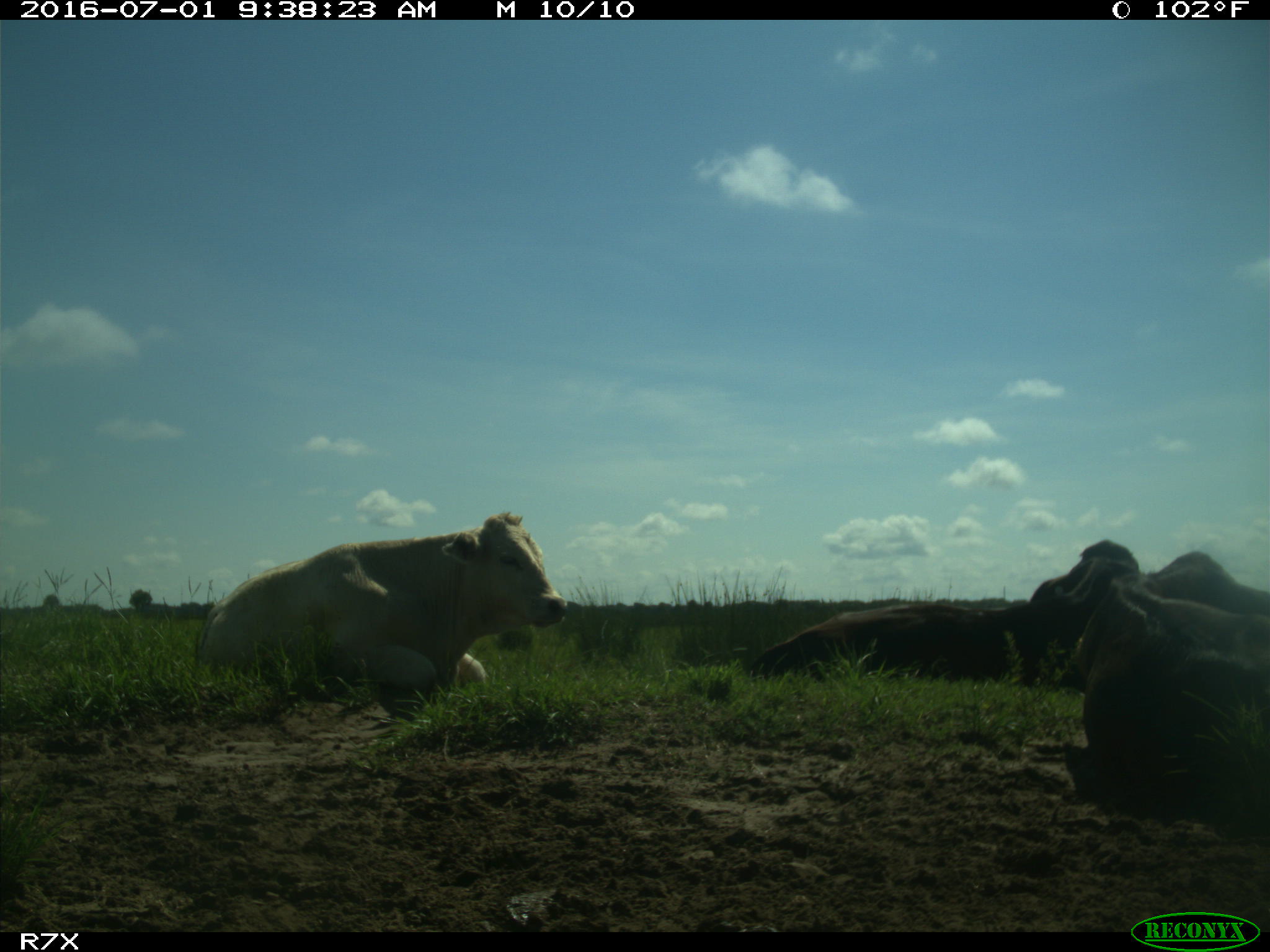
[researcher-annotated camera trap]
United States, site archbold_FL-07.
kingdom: Animalia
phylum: Chordata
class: Mammalia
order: Artiodactyla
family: Bovidae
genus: Bos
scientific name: Bos taurus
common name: domestic cow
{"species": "Bos taurus (domestic cow)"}